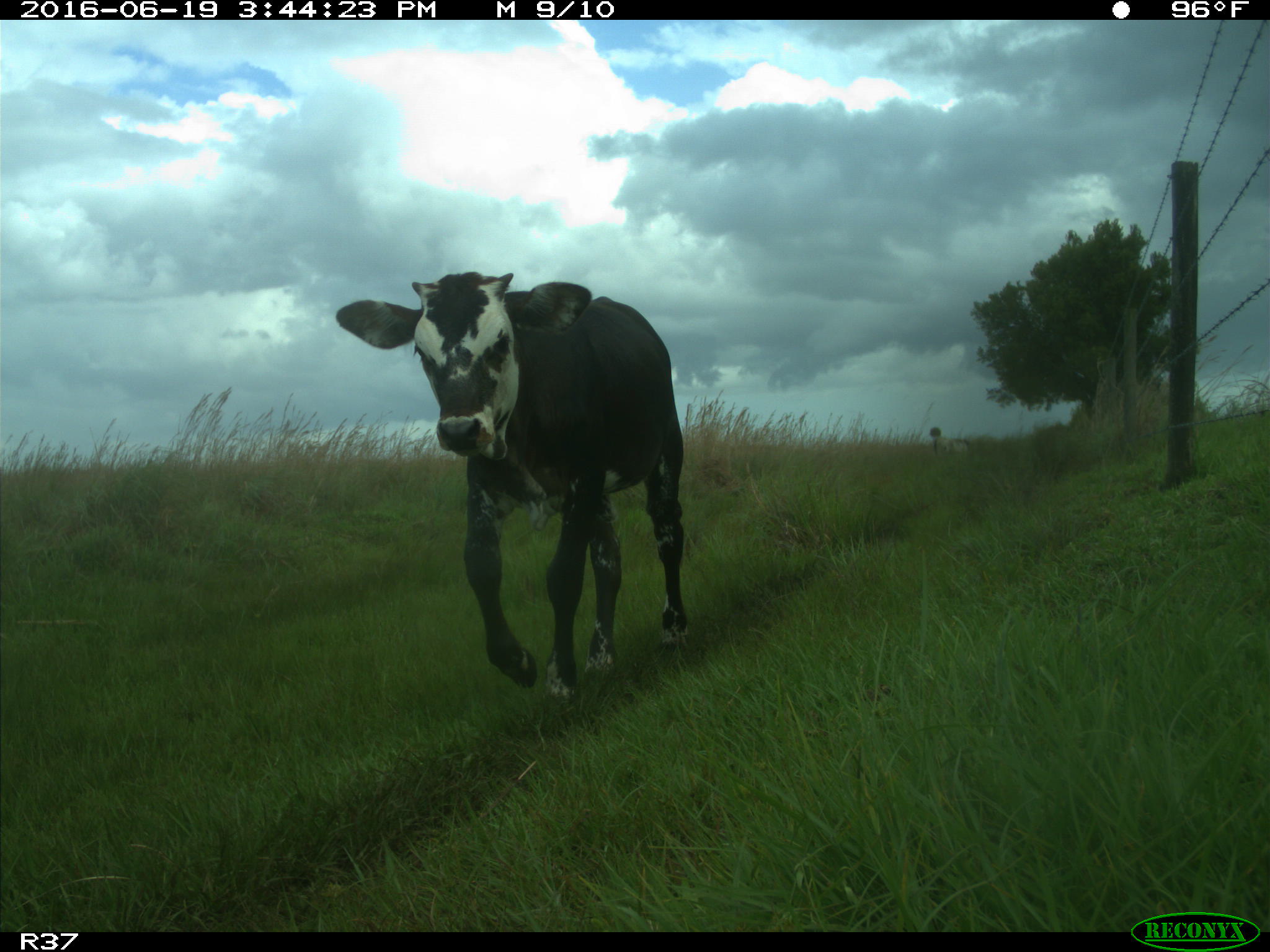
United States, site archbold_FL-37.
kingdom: Animalia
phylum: Chordata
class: Mammalia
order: Artiodactyla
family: Bovidae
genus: Bos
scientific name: Bos taurus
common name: domestic cow